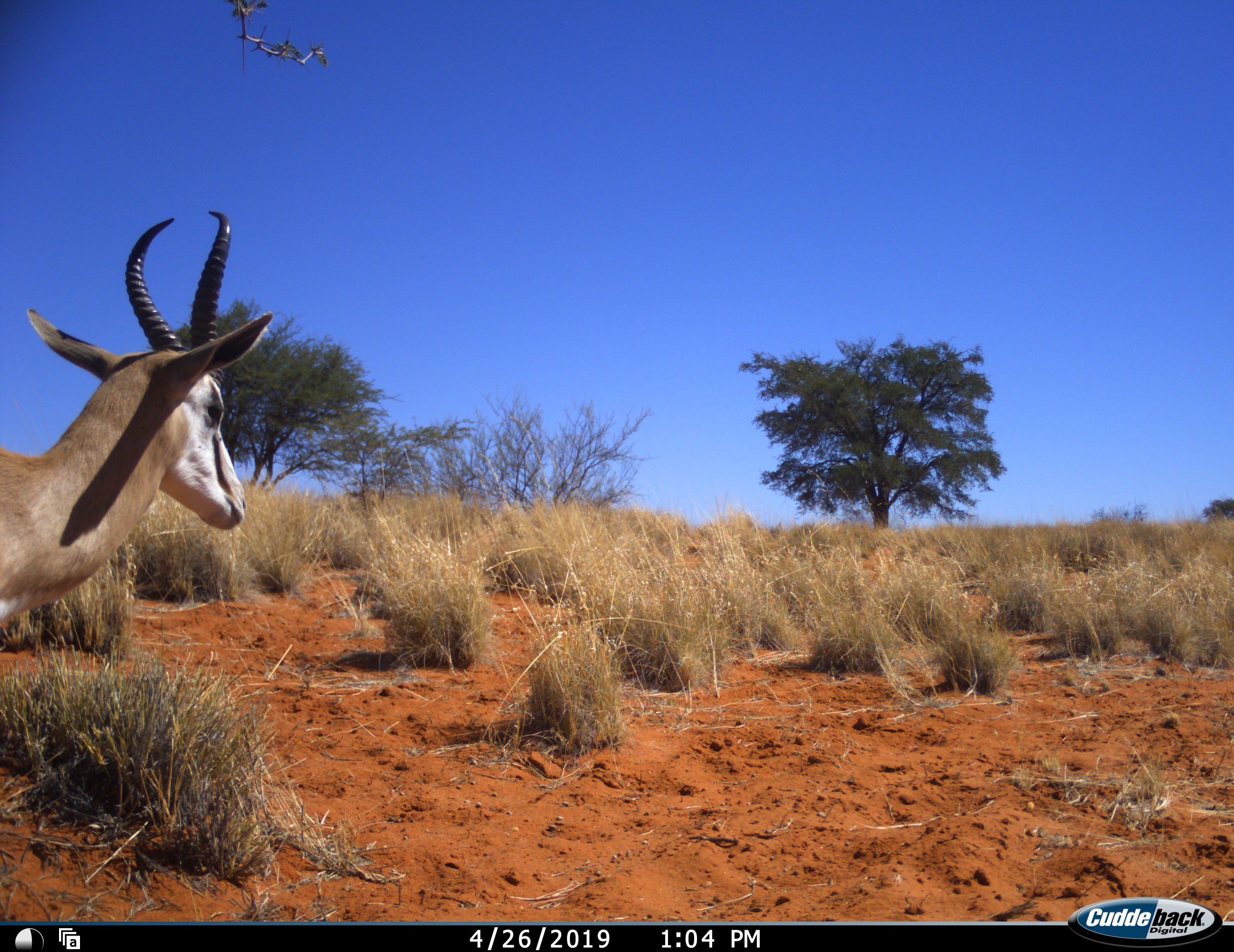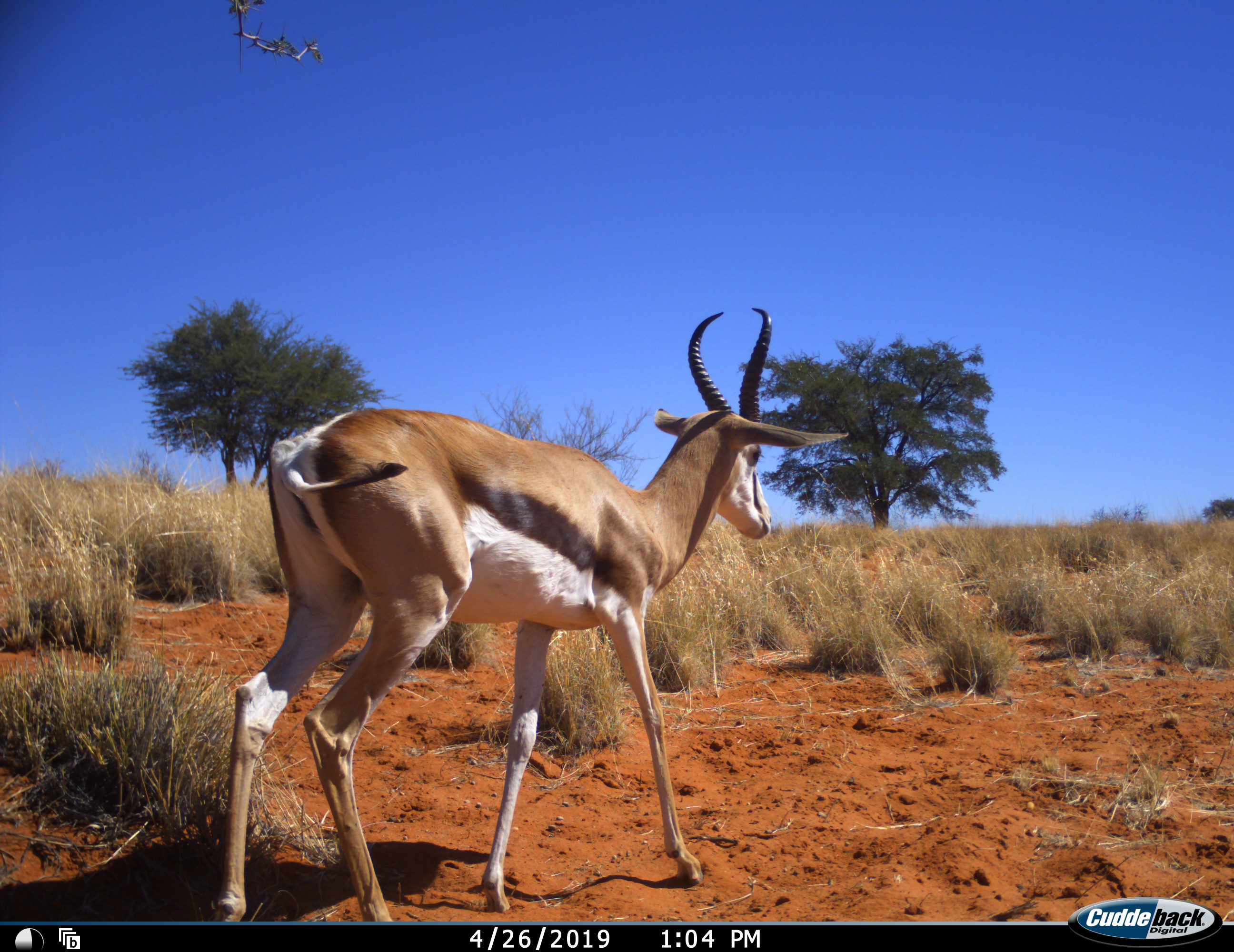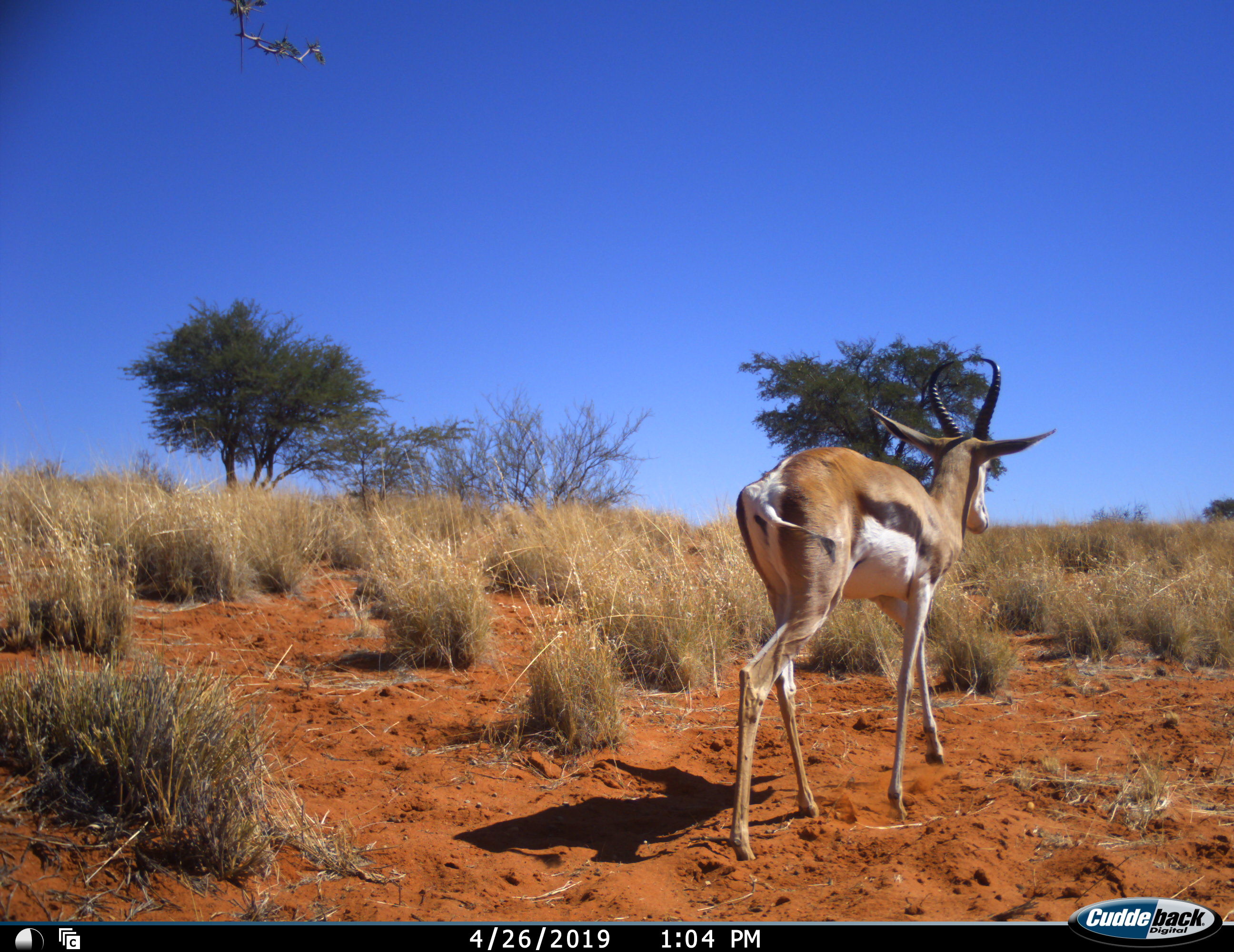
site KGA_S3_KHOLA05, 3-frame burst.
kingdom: Animalia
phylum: Chordata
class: Mammalia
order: Artiodactyla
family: Bovidae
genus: Antidorcas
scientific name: Antidorcas marsupialis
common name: springbok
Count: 1.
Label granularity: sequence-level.